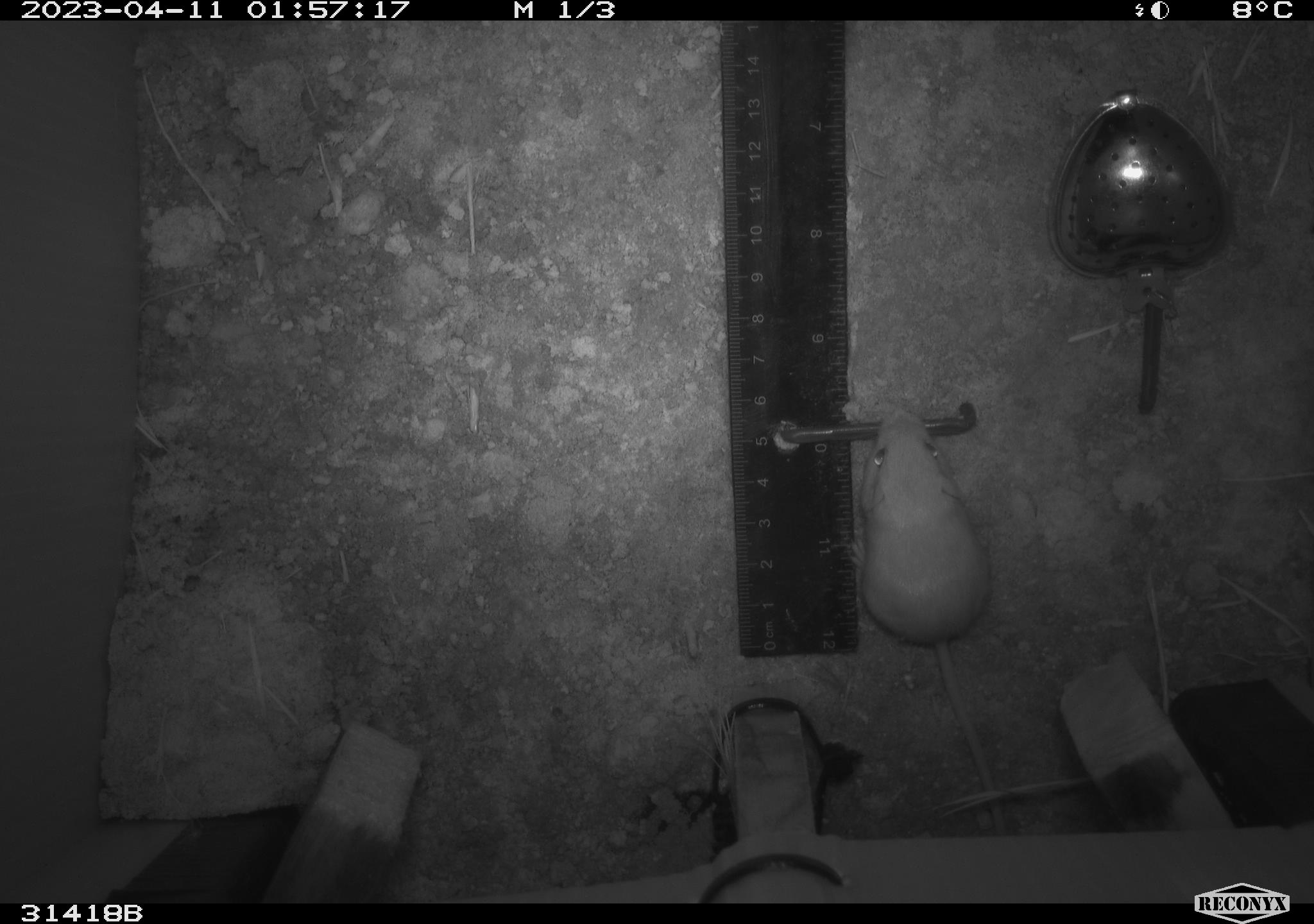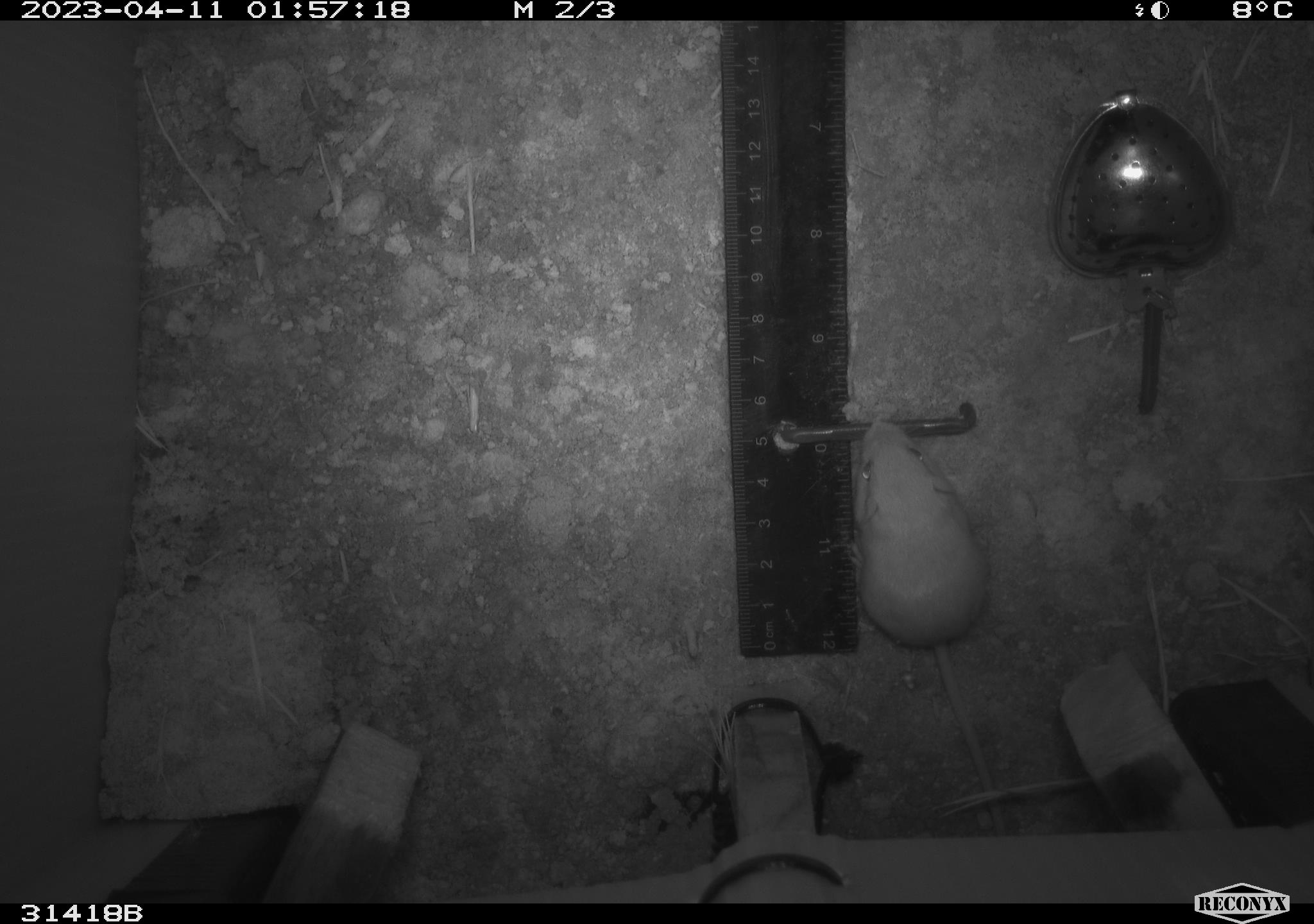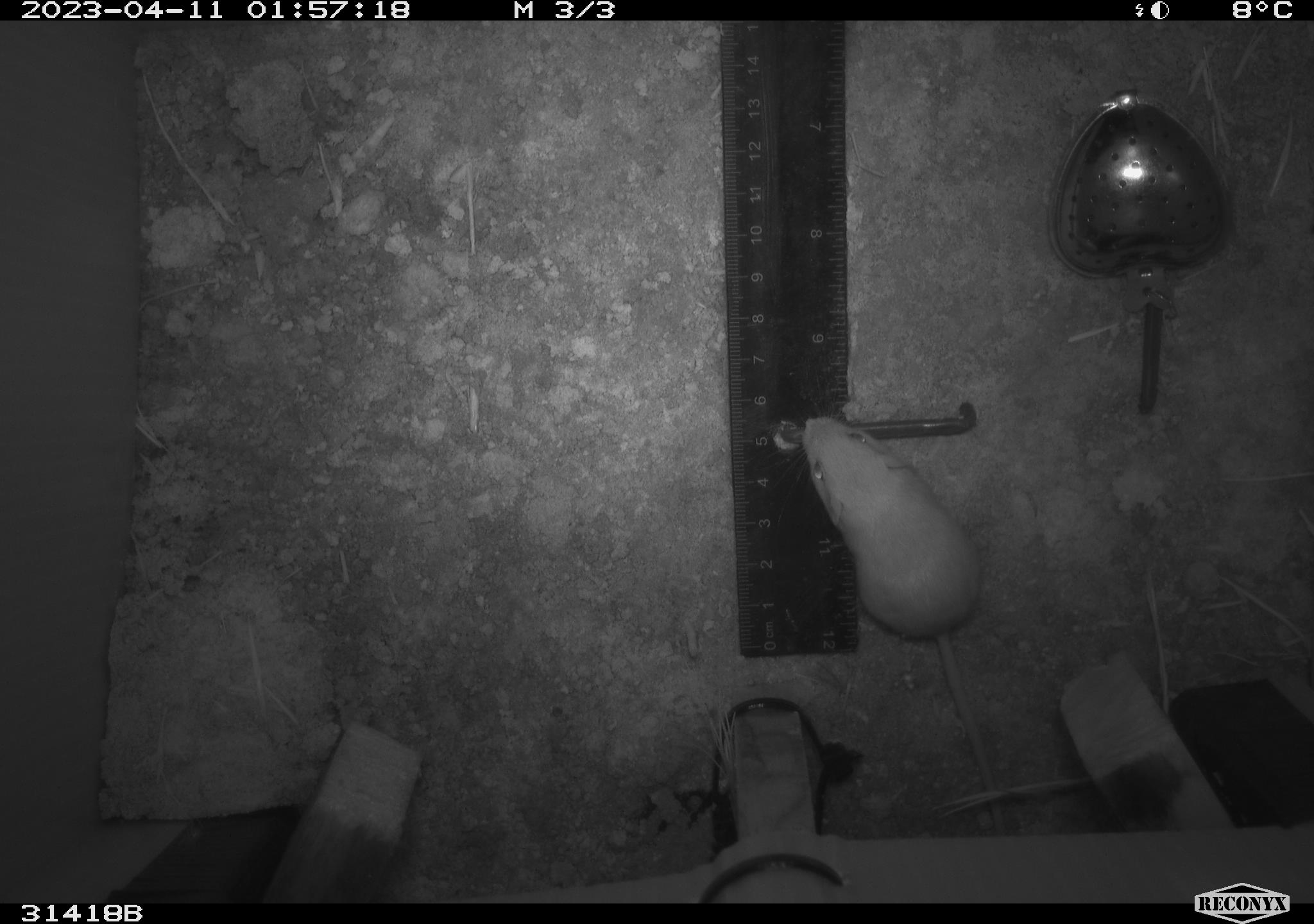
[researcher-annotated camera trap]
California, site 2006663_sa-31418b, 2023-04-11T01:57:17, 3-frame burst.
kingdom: Animalia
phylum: Chordata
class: Mammalia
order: Rodentia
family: Heteromyidae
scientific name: Heteromyidae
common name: kangaroo rats and pocket mice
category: heteromyidae family